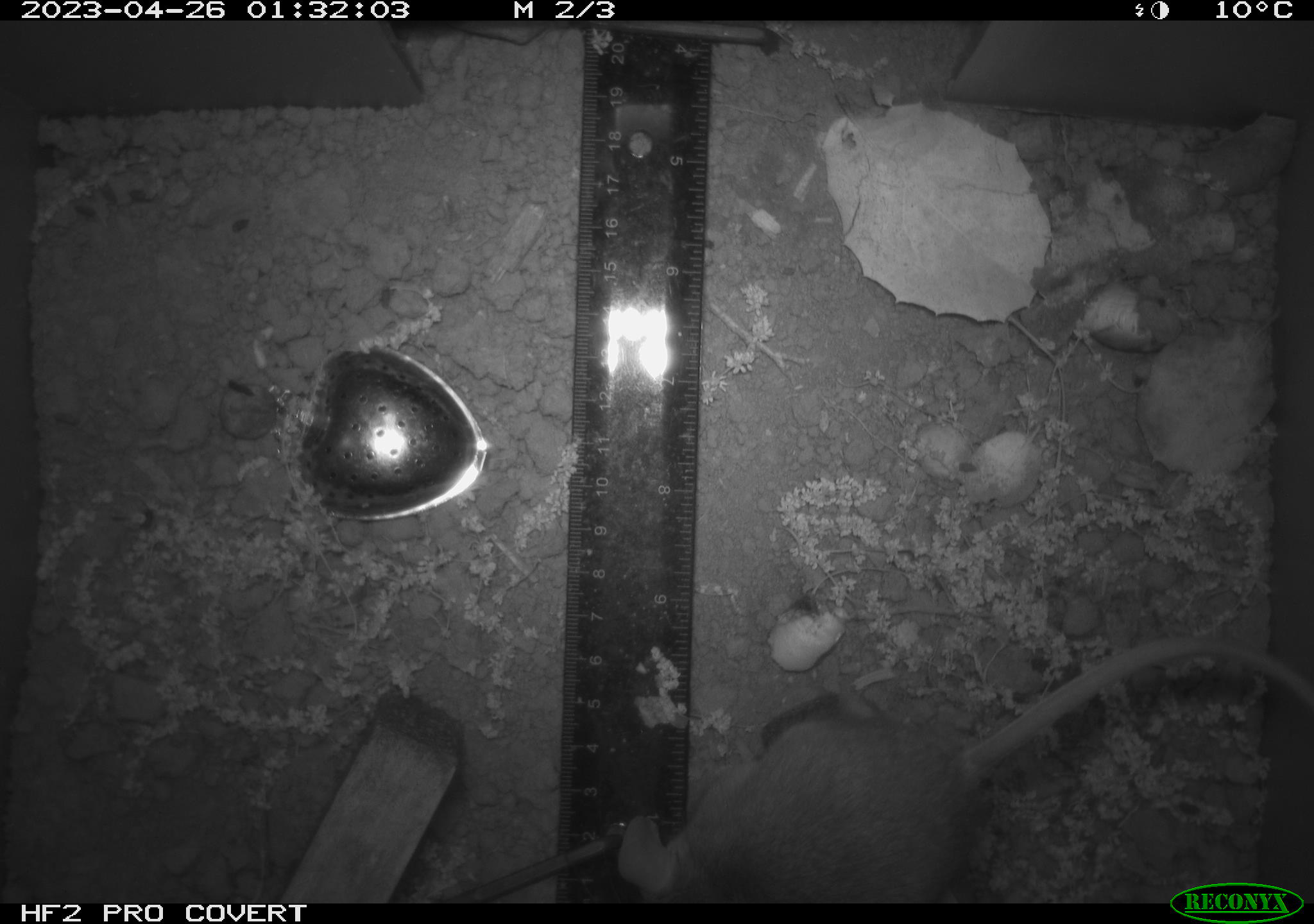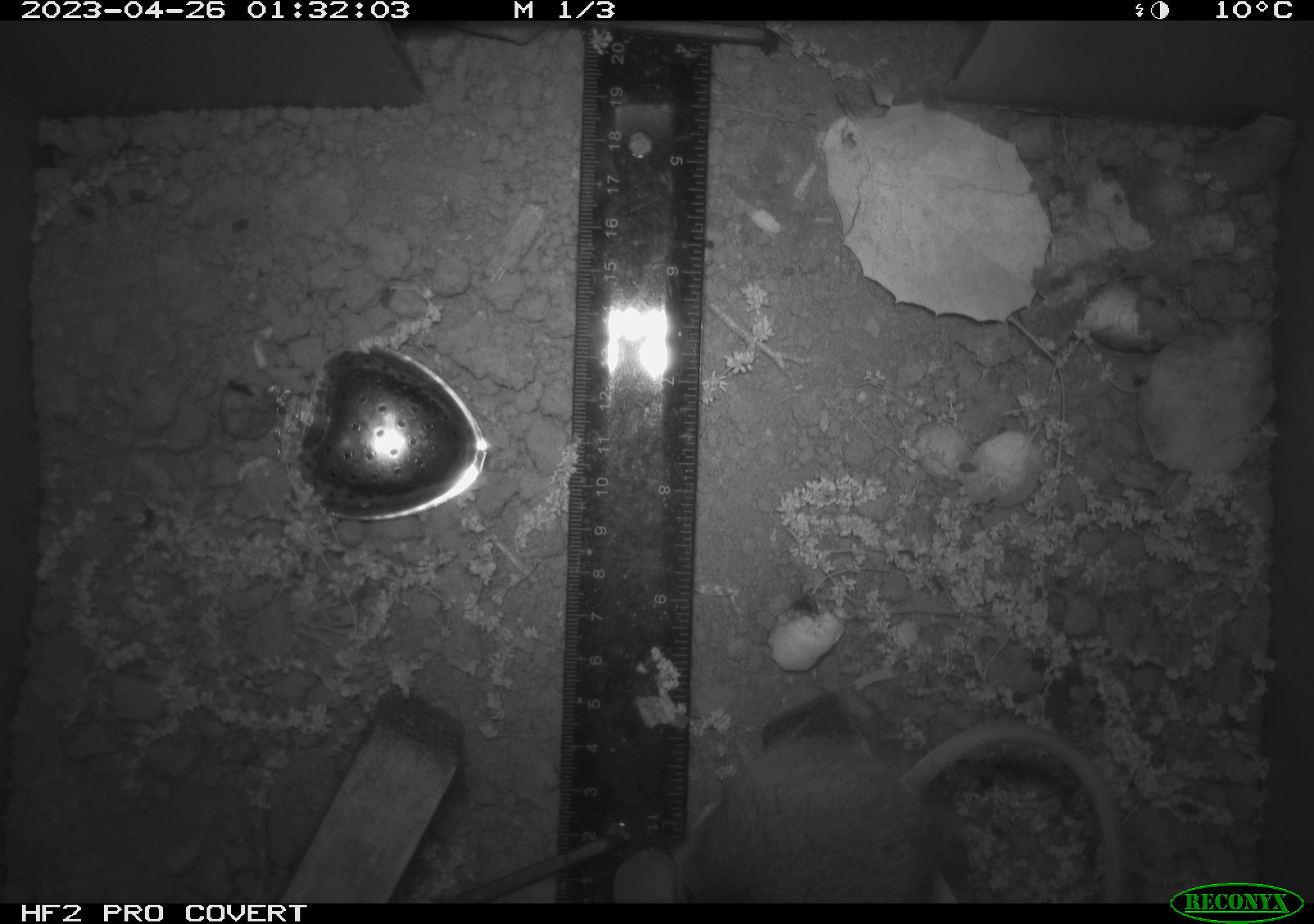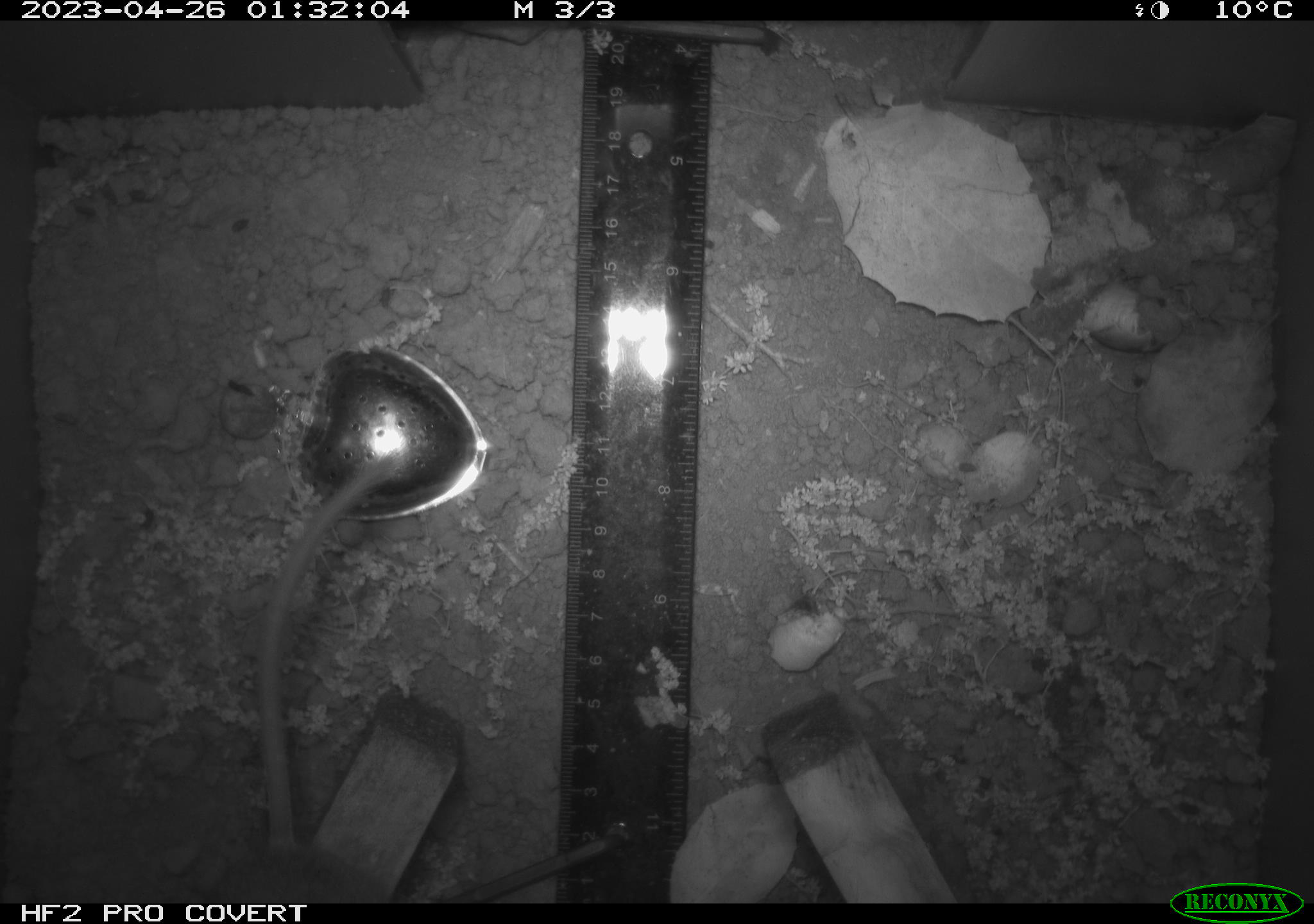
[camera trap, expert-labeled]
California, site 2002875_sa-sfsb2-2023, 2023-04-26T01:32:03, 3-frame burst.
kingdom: Animalia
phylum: Chordata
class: Mammalia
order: Rodentia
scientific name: Rodentia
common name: mouse species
Mouse species (Rodentia).